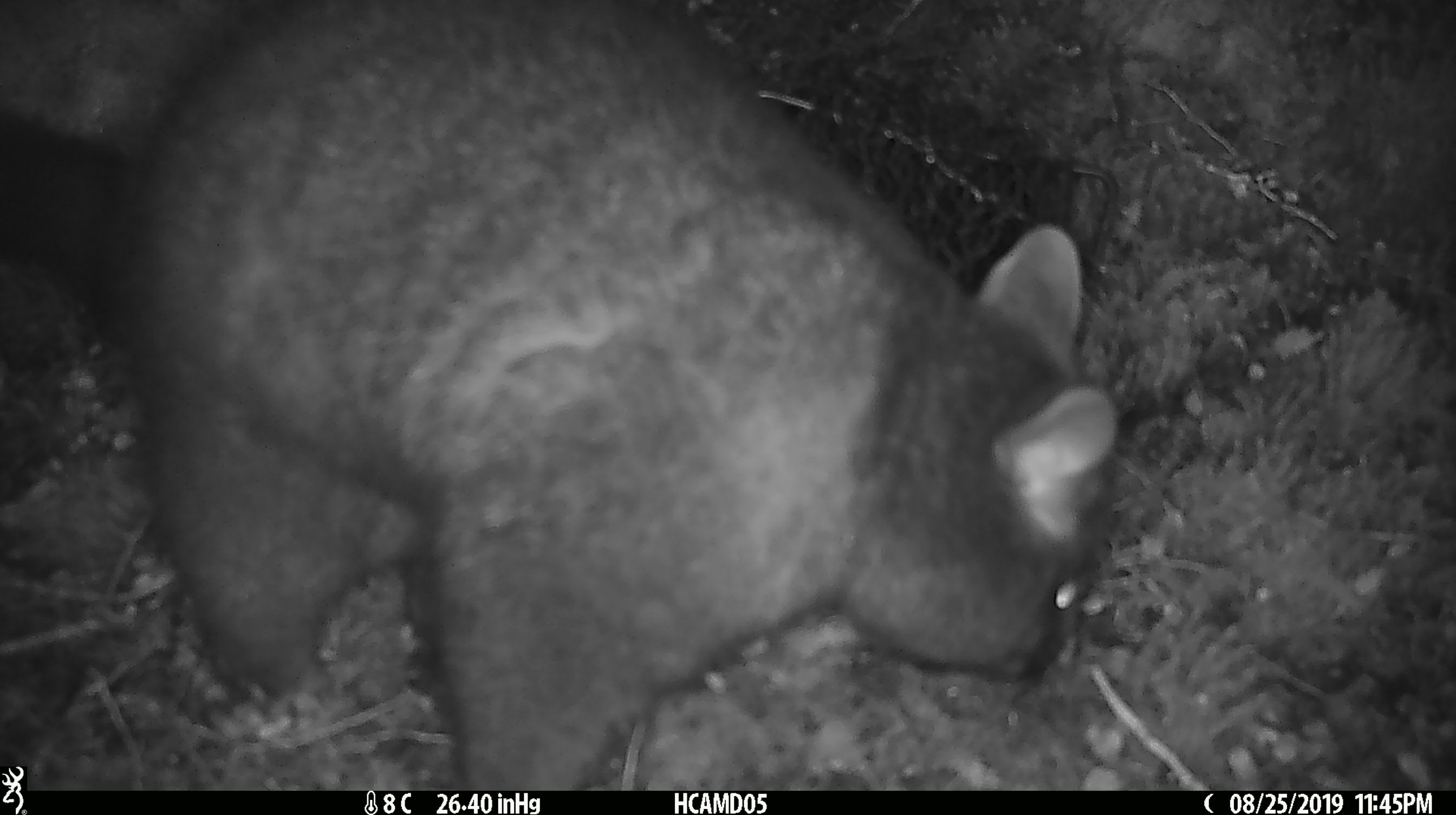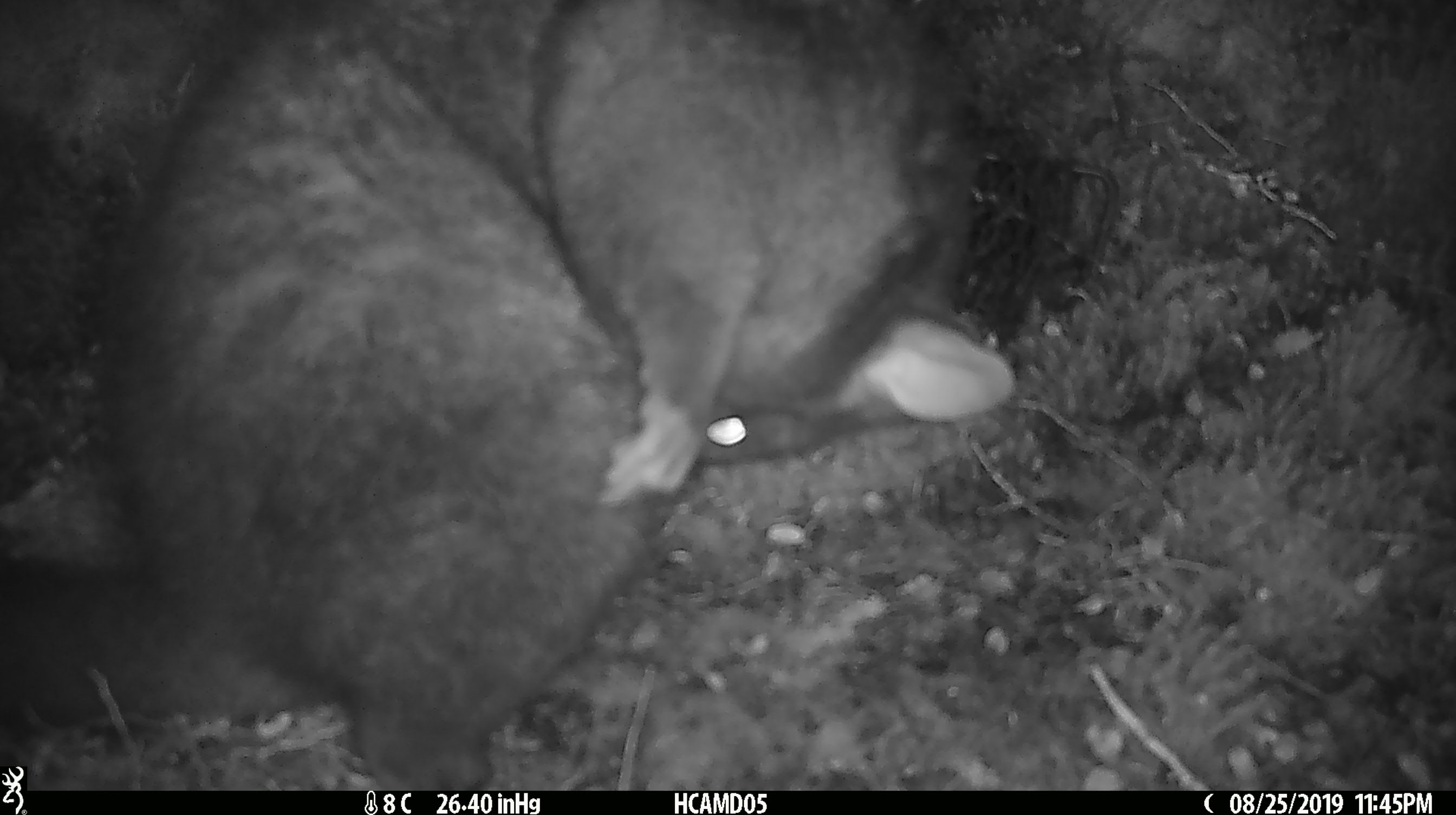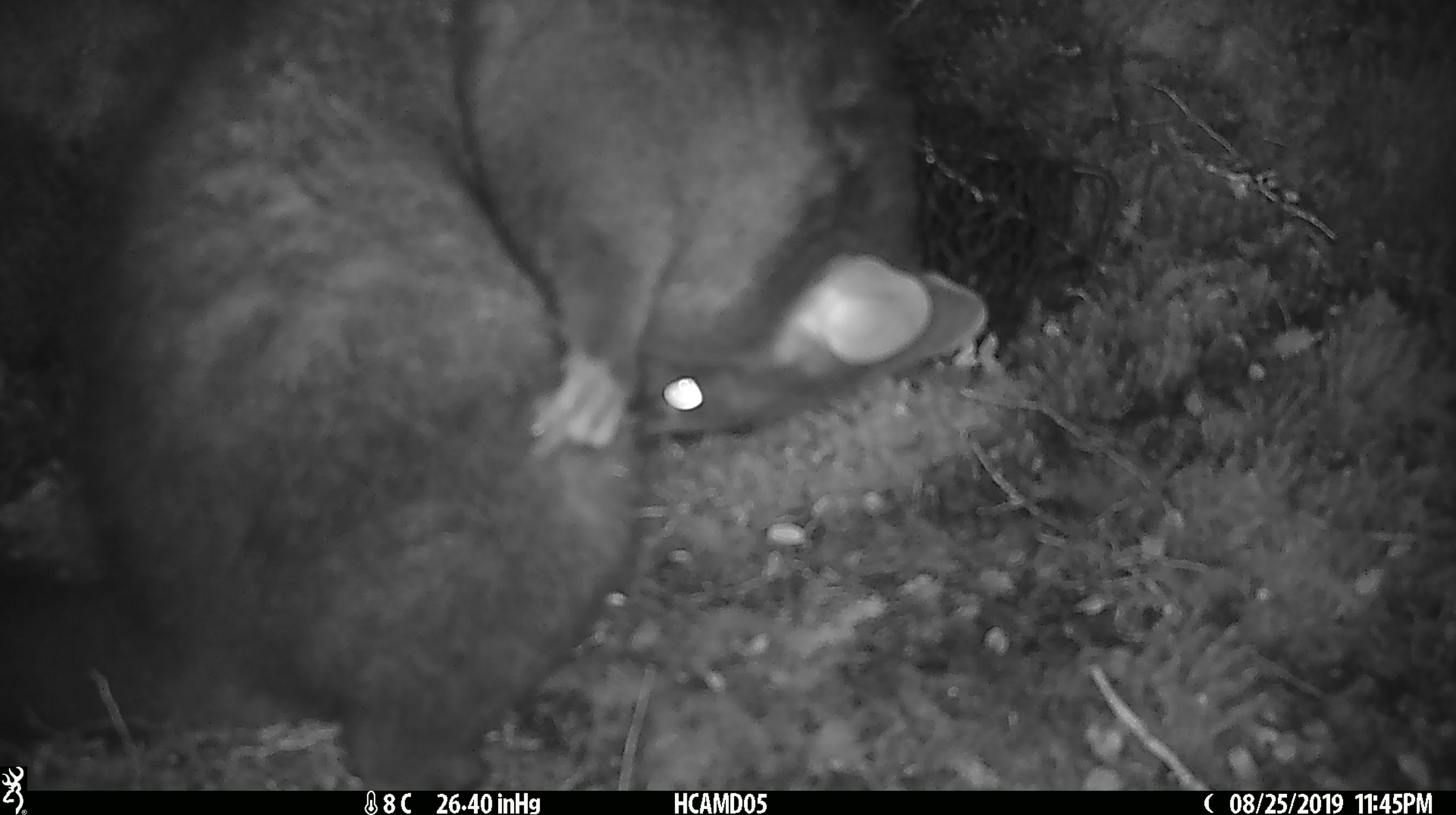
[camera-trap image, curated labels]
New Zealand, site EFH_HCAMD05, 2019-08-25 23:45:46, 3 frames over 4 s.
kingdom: Animalia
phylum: Chordata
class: Mammalia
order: Diprotodontia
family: Phalangeridae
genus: Trichosurus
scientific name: Trichosurus vulpecula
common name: common brushtail possum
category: possum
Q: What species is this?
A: Possum (common brushtail possum) (Trichosurus vulpecula).